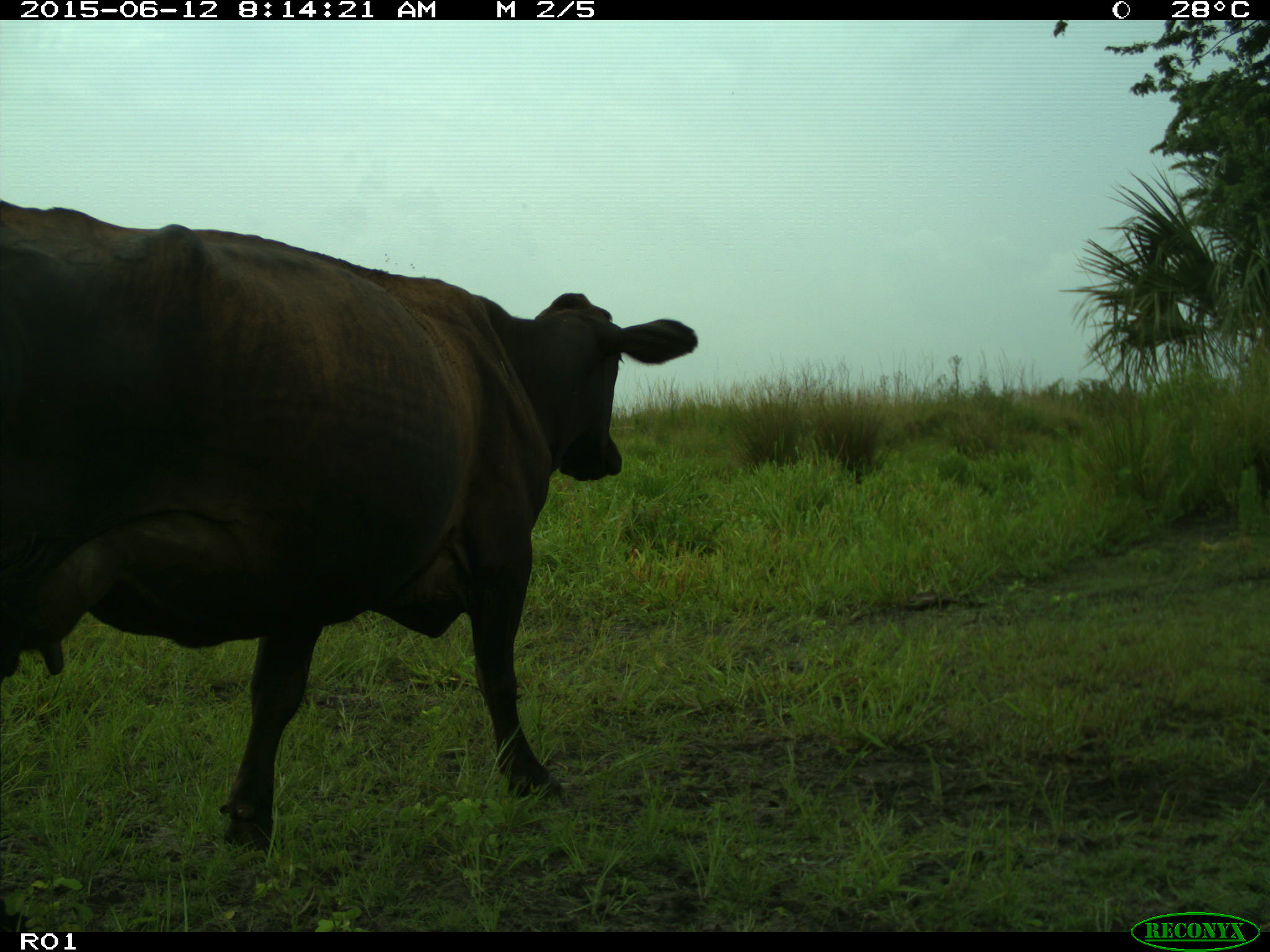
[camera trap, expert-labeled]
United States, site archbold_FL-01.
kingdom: Animalia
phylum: Chordata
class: Mammalia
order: Artiodactyla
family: Bovidae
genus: Bos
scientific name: Bos taurus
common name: domestic cow